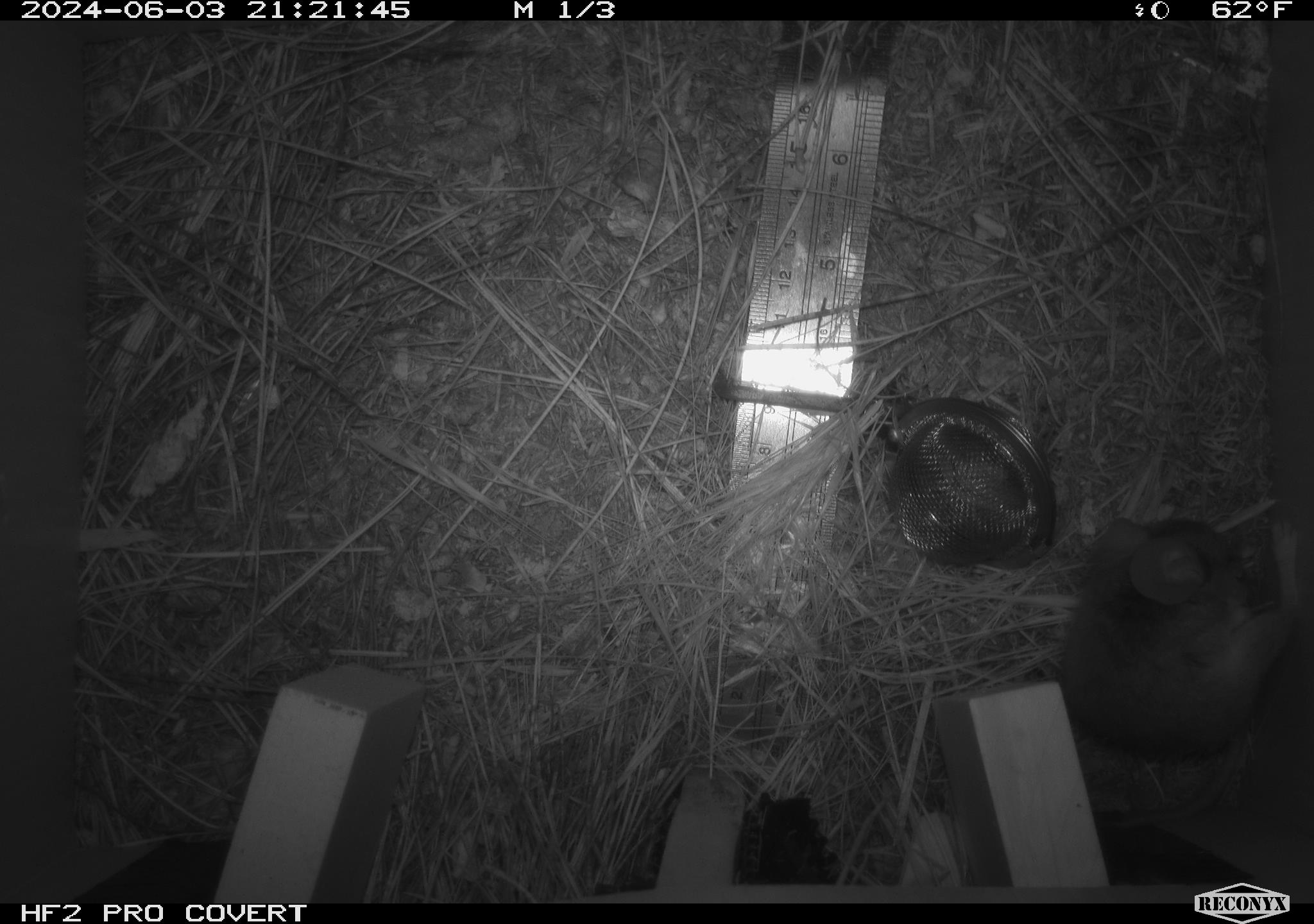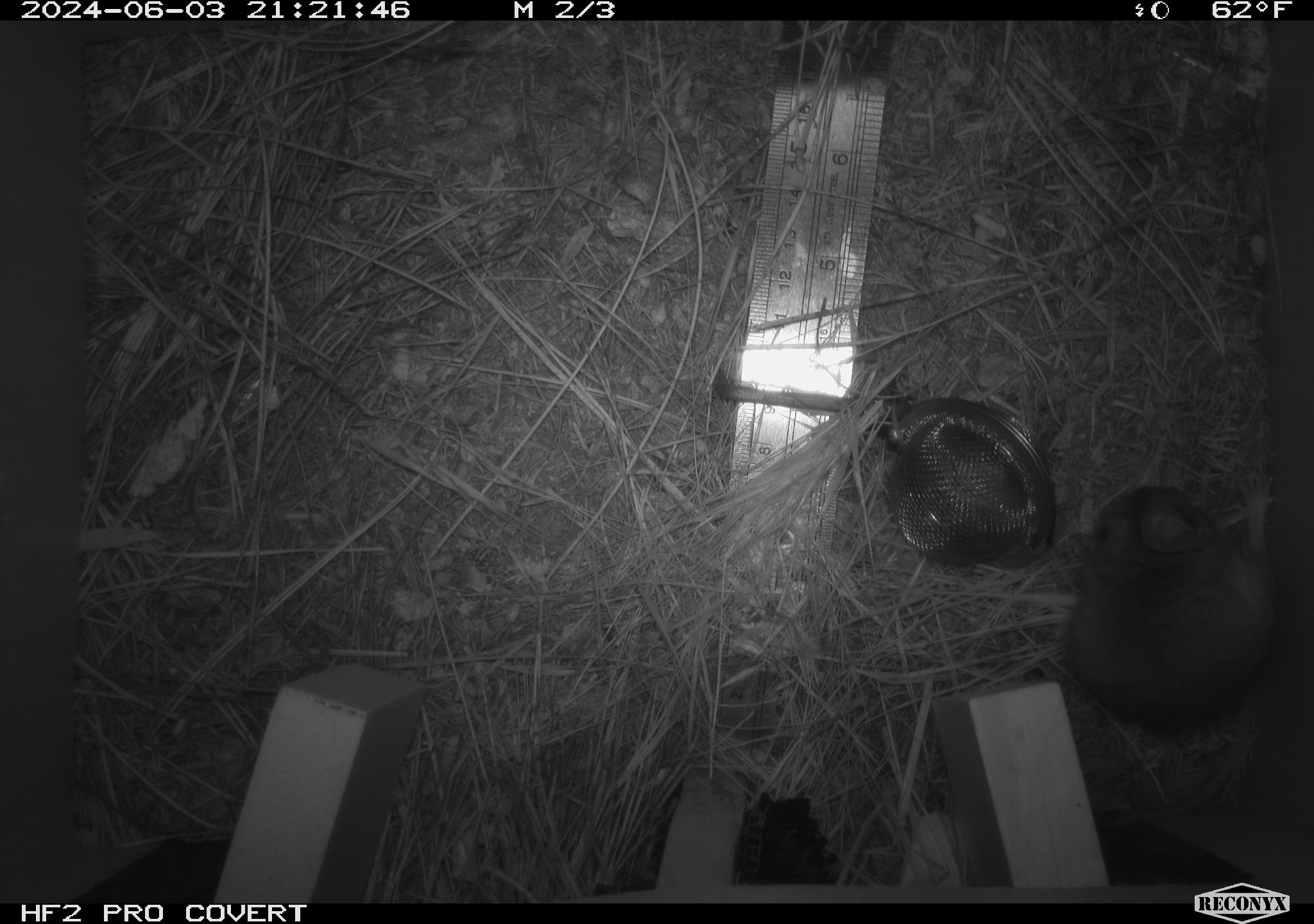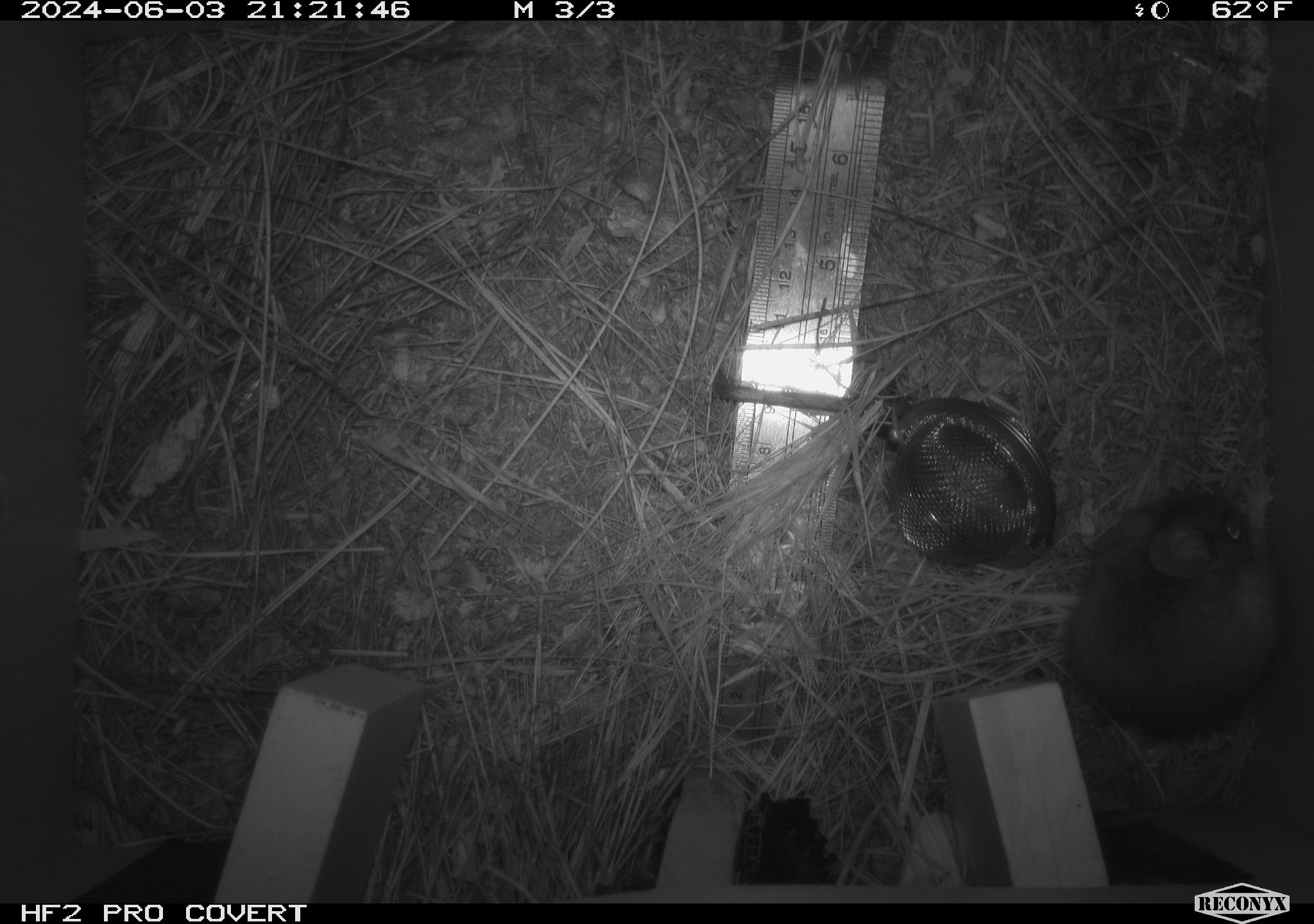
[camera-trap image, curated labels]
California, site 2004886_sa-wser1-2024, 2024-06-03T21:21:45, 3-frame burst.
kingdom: Animalia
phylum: Chordata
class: Mammalia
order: Rodentia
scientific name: Rodentia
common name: mouse species